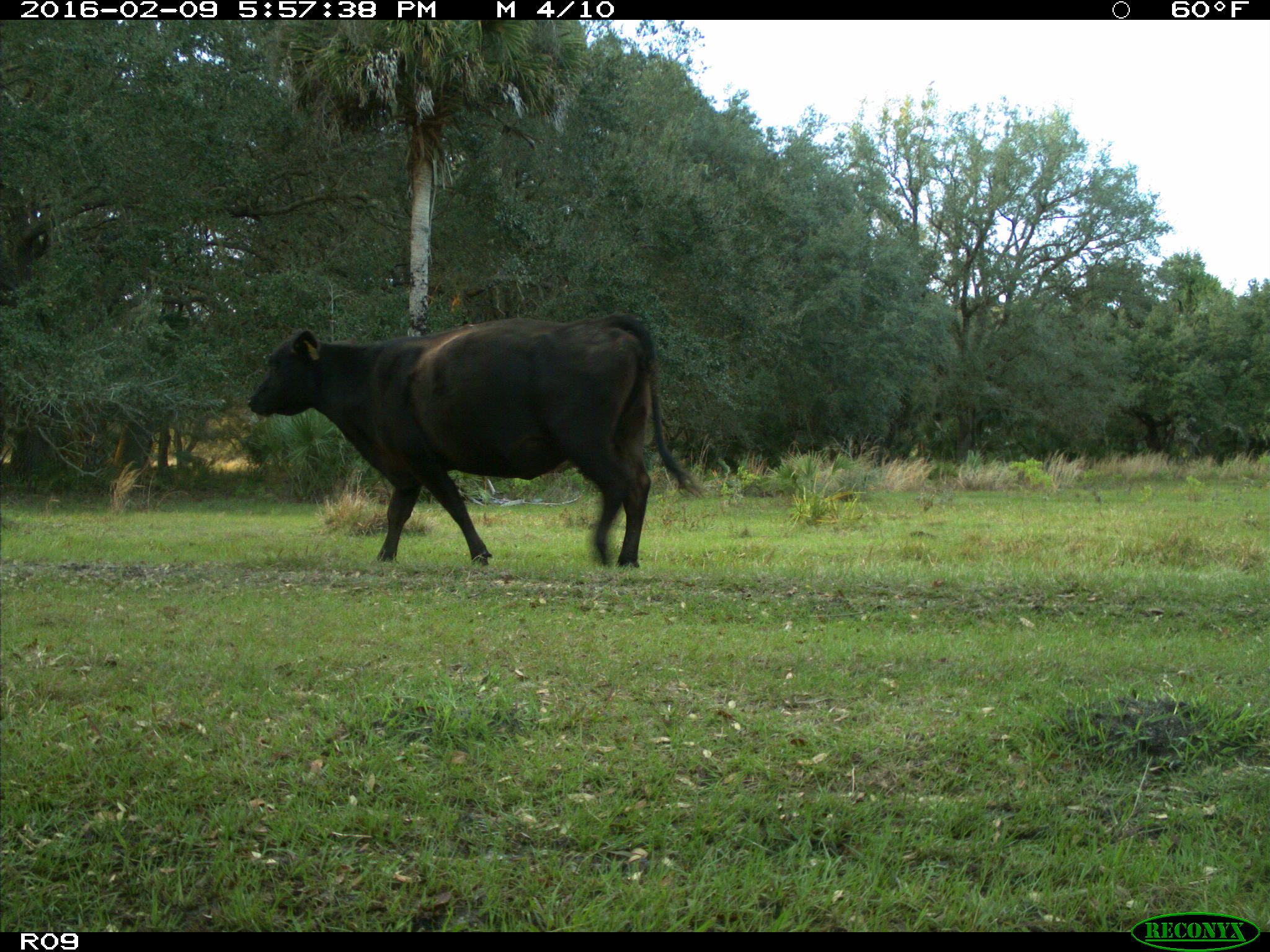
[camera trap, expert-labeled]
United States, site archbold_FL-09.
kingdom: Animalia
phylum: Chordata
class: Mammalia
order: Artiodactyla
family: Bovidae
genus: Bos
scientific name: Bos taurus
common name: domestic cow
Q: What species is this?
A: Bos taurus (domestic cow).